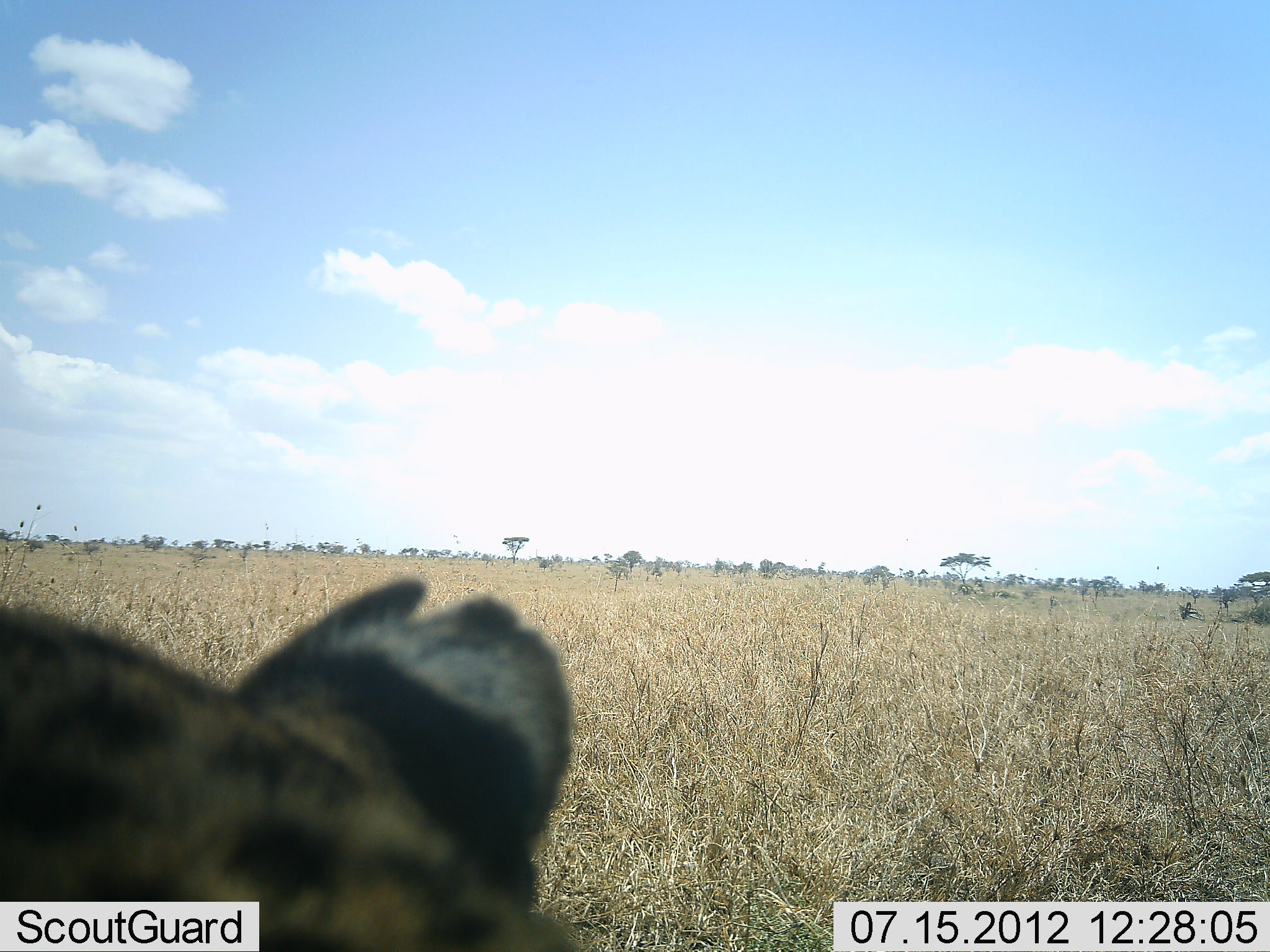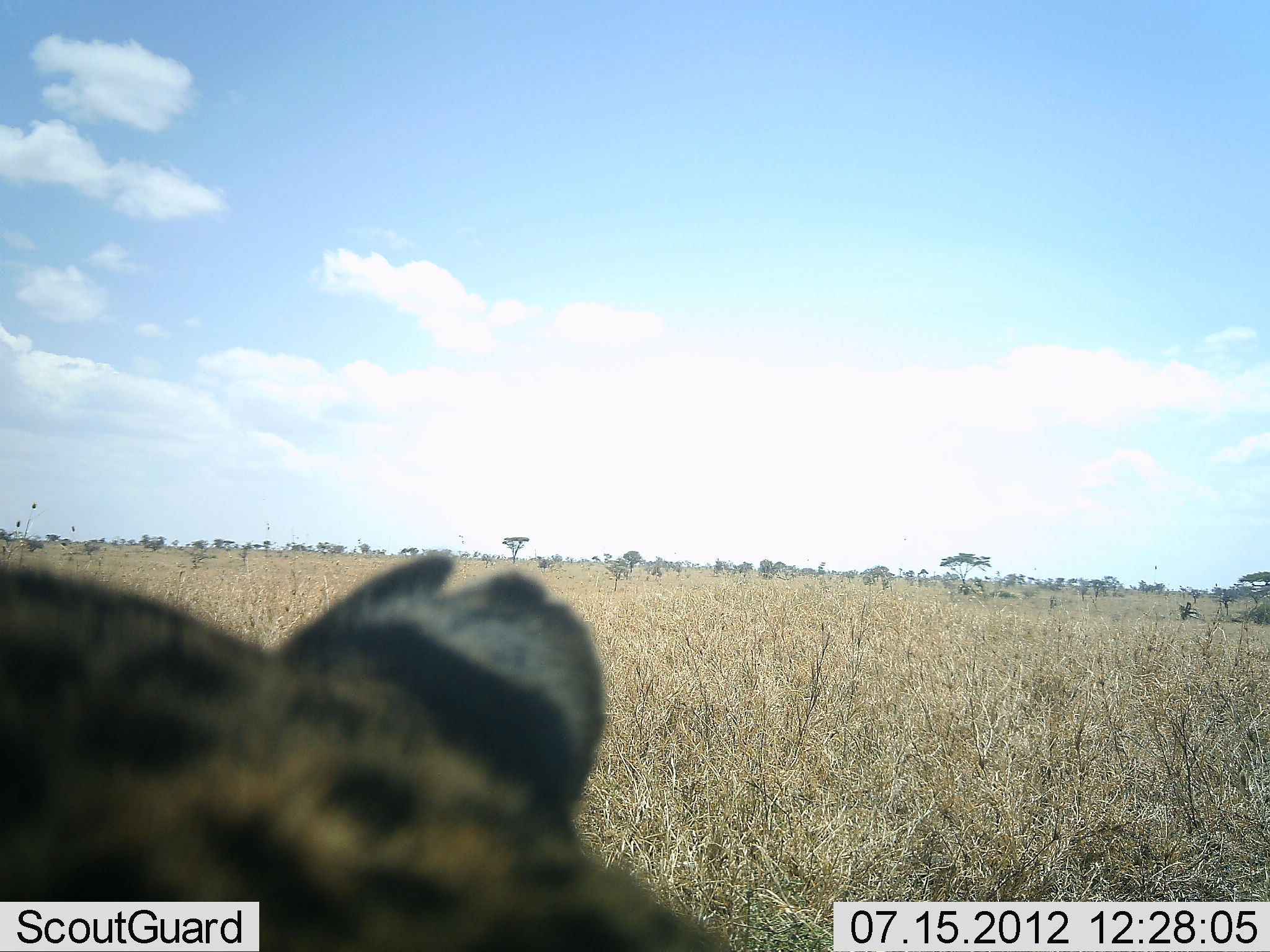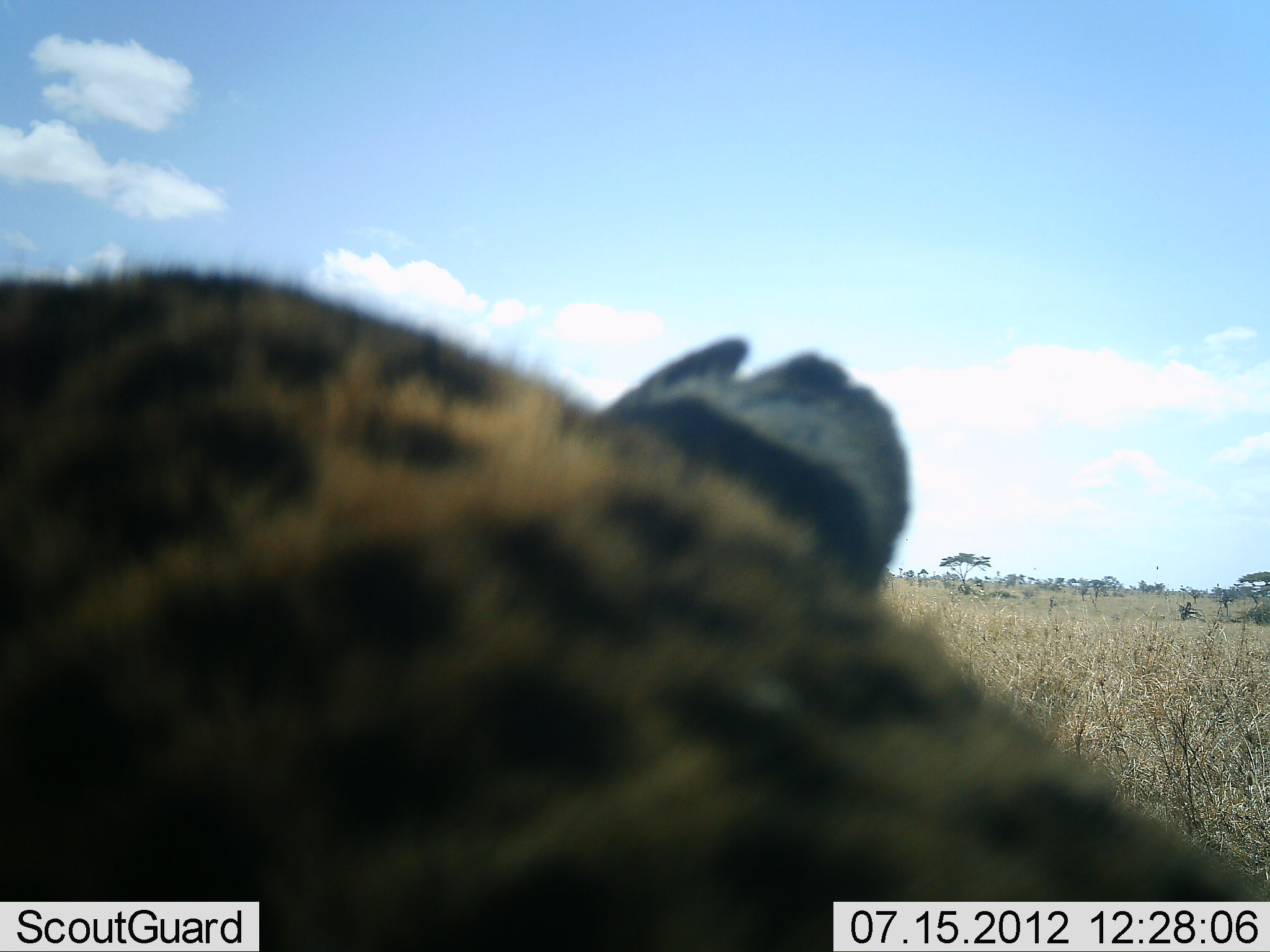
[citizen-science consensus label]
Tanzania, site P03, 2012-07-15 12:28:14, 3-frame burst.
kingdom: Animalia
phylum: Chordata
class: Mammalia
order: Carnivora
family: Felidae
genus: Acinonyx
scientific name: Acinonyx jubatus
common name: cheetah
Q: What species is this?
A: Cheetah (Acinonyx jubatus).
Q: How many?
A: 1.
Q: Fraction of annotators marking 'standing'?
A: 27%.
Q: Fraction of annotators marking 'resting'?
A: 36%.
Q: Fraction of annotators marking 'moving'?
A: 27%.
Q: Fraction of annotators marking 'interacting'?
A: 0%.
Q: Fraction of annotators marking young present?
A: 0%.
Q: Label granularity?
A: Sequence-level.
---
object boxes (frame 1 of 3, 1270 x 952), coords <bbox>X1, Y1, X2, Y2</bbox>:
animal: <bbox>0, 572, 604, 952</bbox>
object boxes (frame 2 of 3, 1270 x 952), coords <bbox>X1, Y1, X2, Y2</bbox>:
animal: <bbox>0, 550, 753, 952</bbox>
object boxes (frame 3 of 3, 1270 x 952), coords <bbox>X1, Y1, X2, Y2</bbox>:
animal: <bbox>1, 261, 1270, 952</bbox>